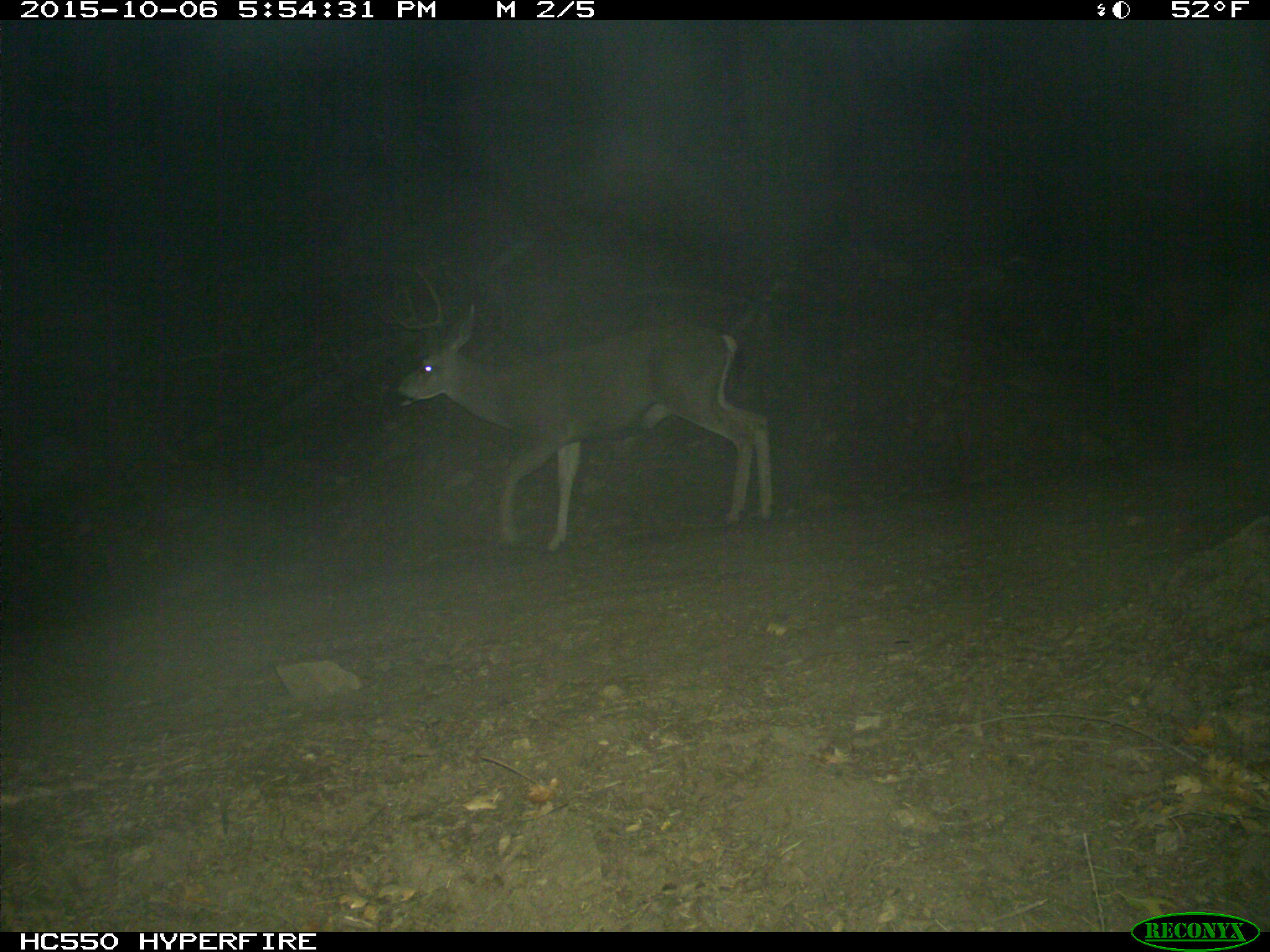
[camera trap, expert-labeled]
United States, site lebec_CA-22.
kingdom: Animalia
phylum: Chordata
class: Mammalia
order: Artiodactyla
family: Cervidae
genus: Odocoileus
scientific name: Odocoileus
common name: deer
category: unidentified deer